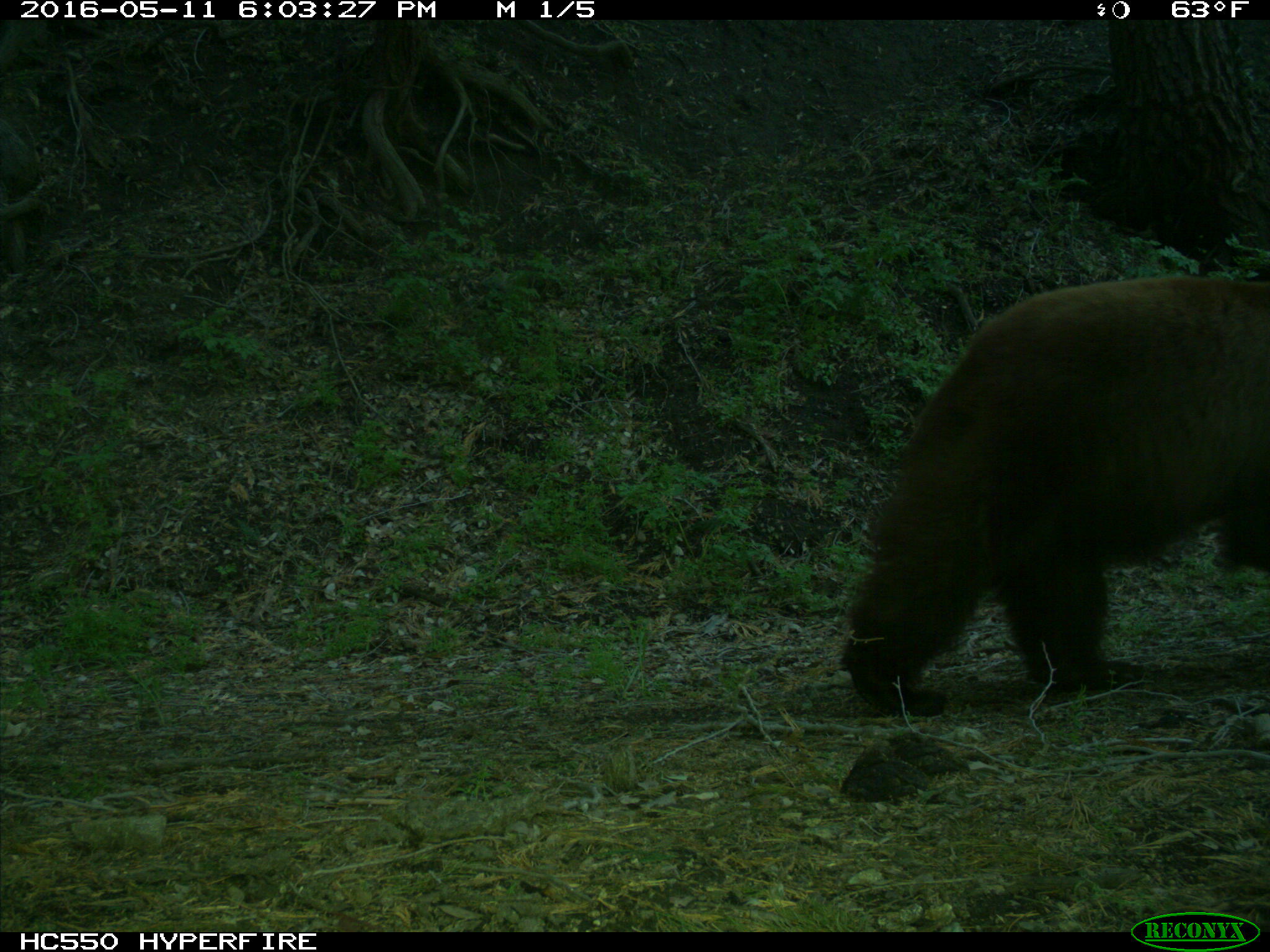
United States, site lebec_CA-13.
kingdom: Animalia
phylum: Chordata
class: Mammalia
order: Carnivora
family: Ursidae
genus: Ursus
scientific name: Ursus americanus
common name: american black bear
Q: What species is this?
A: Ursus americanus (american black bear).